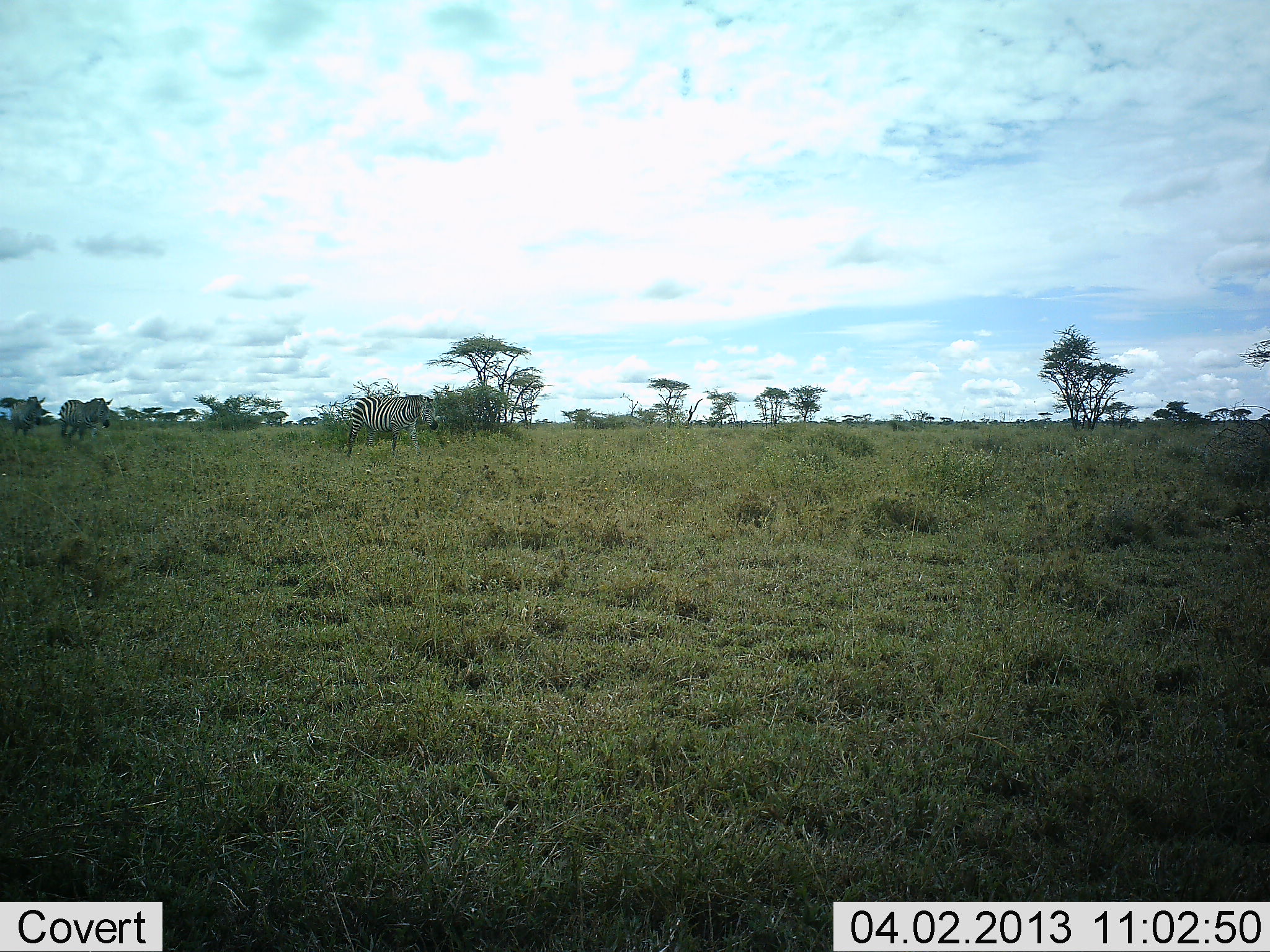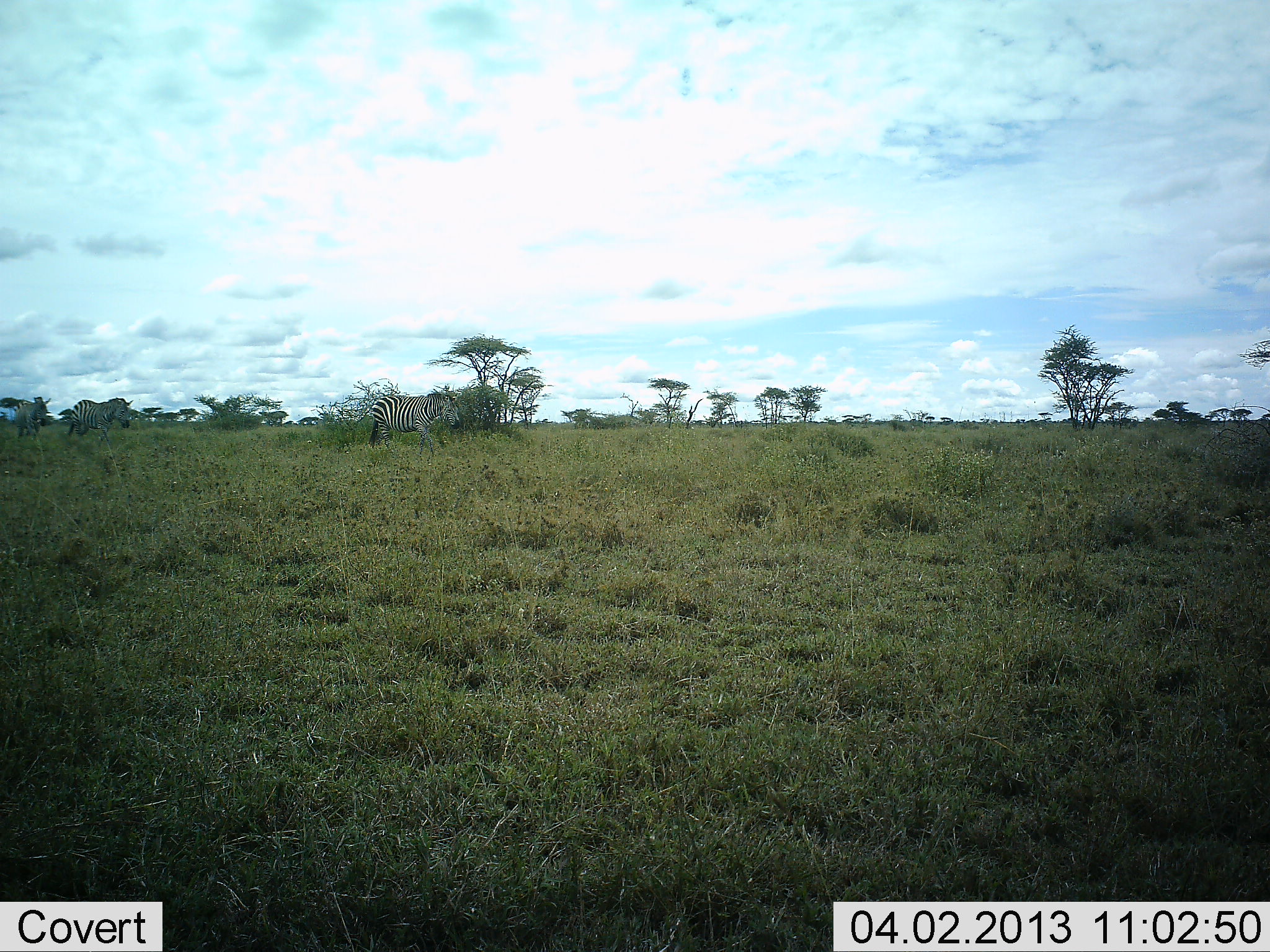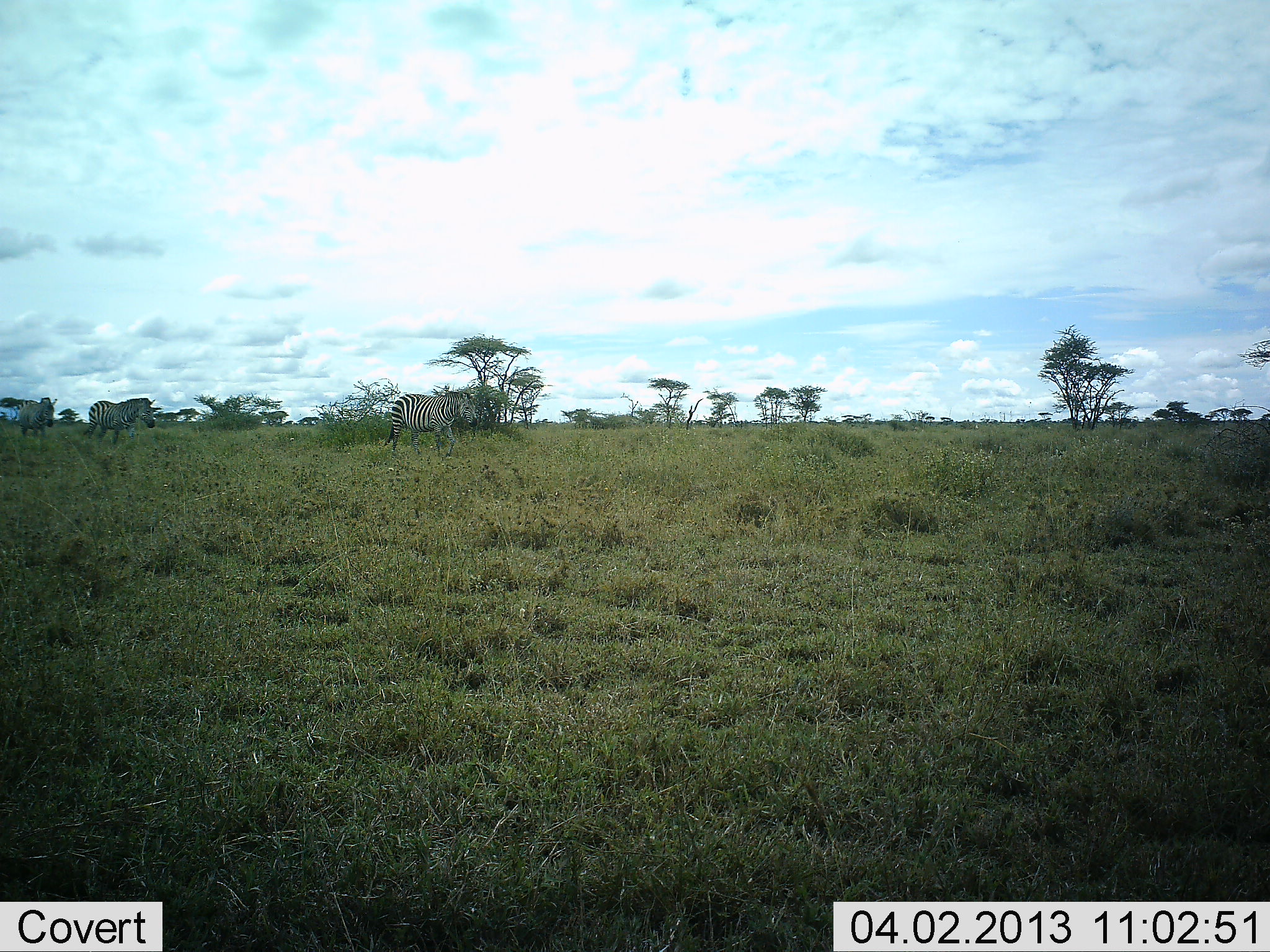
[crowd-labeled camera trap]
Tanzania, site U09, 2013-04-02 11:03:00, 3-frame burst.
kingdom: Animalia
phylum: Chordata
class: Mammalia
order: Perissodactyla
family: Equidae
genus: Equus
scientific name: Equus quagga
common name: plains zebra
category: zebra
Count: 3.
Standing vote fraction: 18%.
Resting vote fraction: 0%.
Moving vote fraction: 89%.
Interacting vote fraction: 0%.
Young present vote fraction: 0%.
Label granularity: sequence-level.